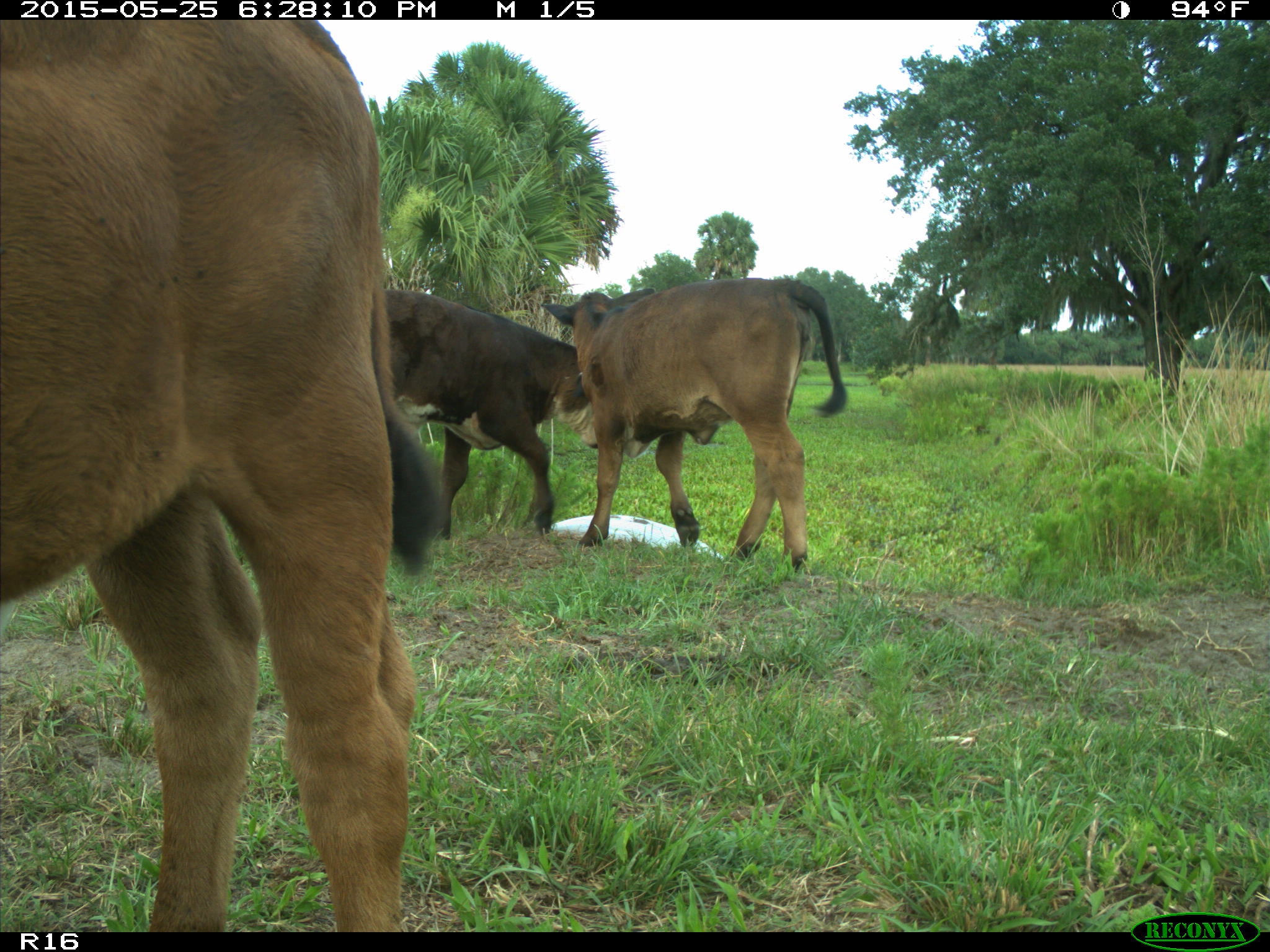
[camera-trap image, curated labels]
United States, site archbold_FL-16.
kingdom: Animalia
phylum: Chordata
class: Mammalia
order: Artiodactyla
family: Bovidae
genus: Bos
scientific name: Bos taurus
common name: domestic cow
Bos taurus (domestic cow).